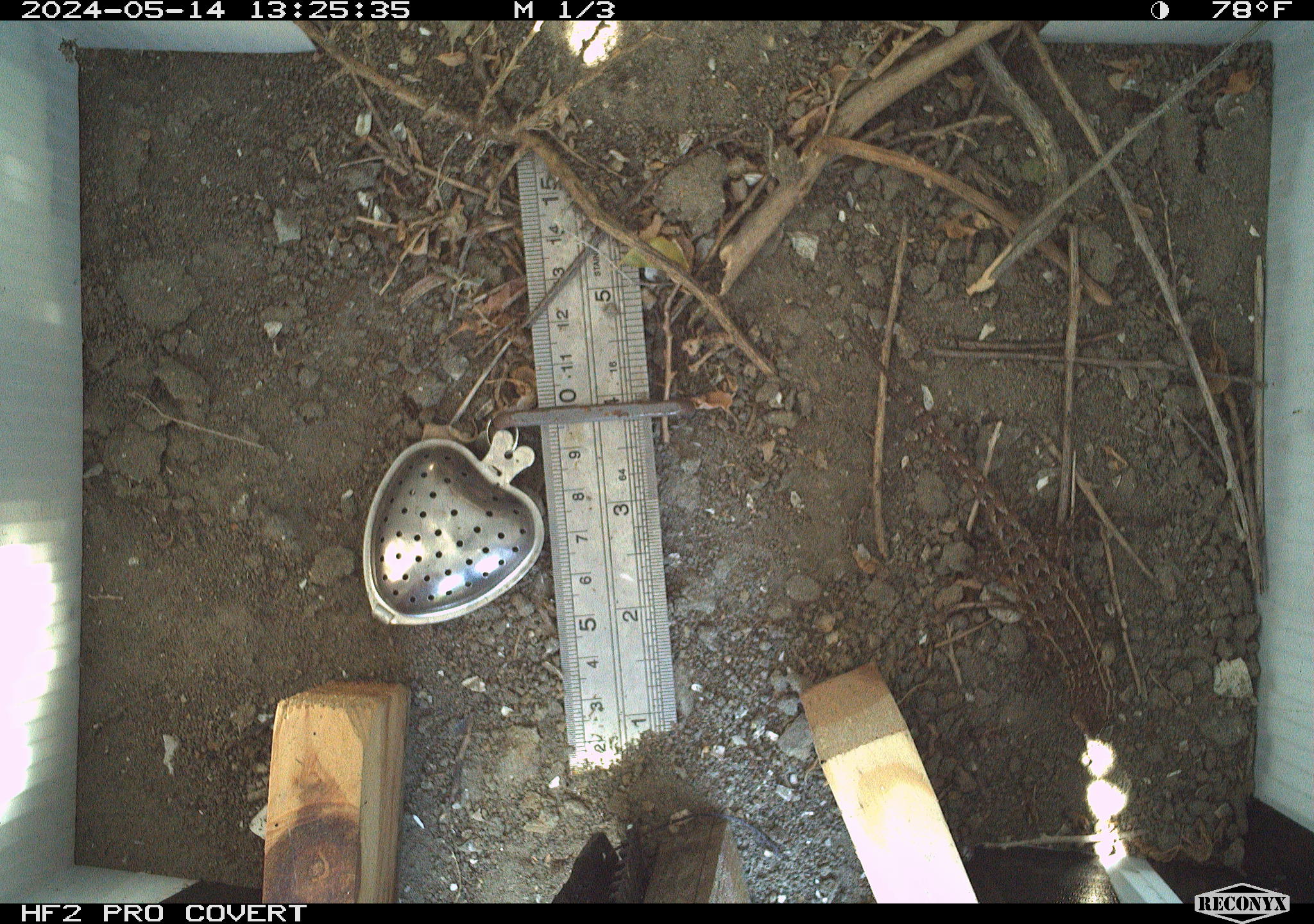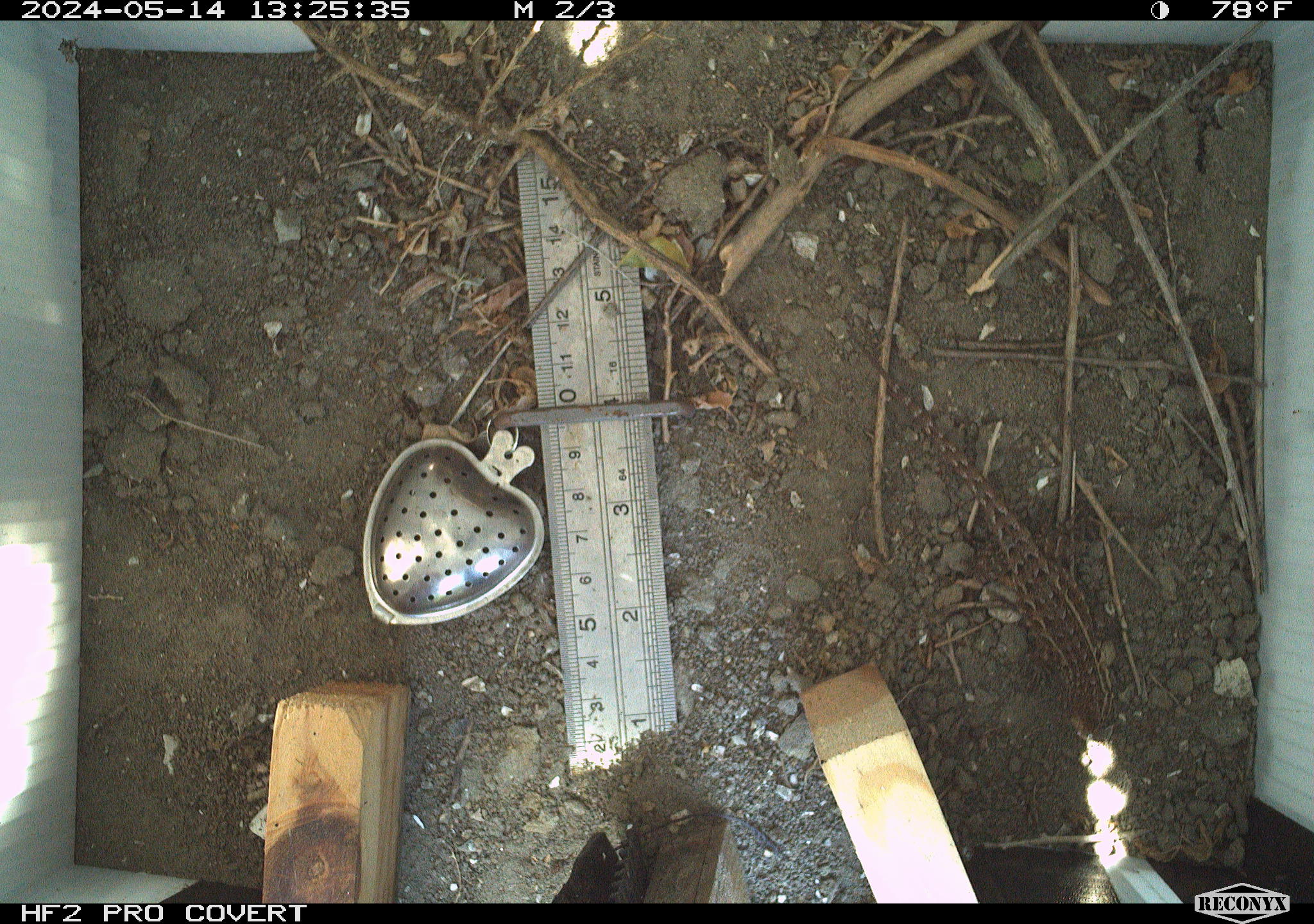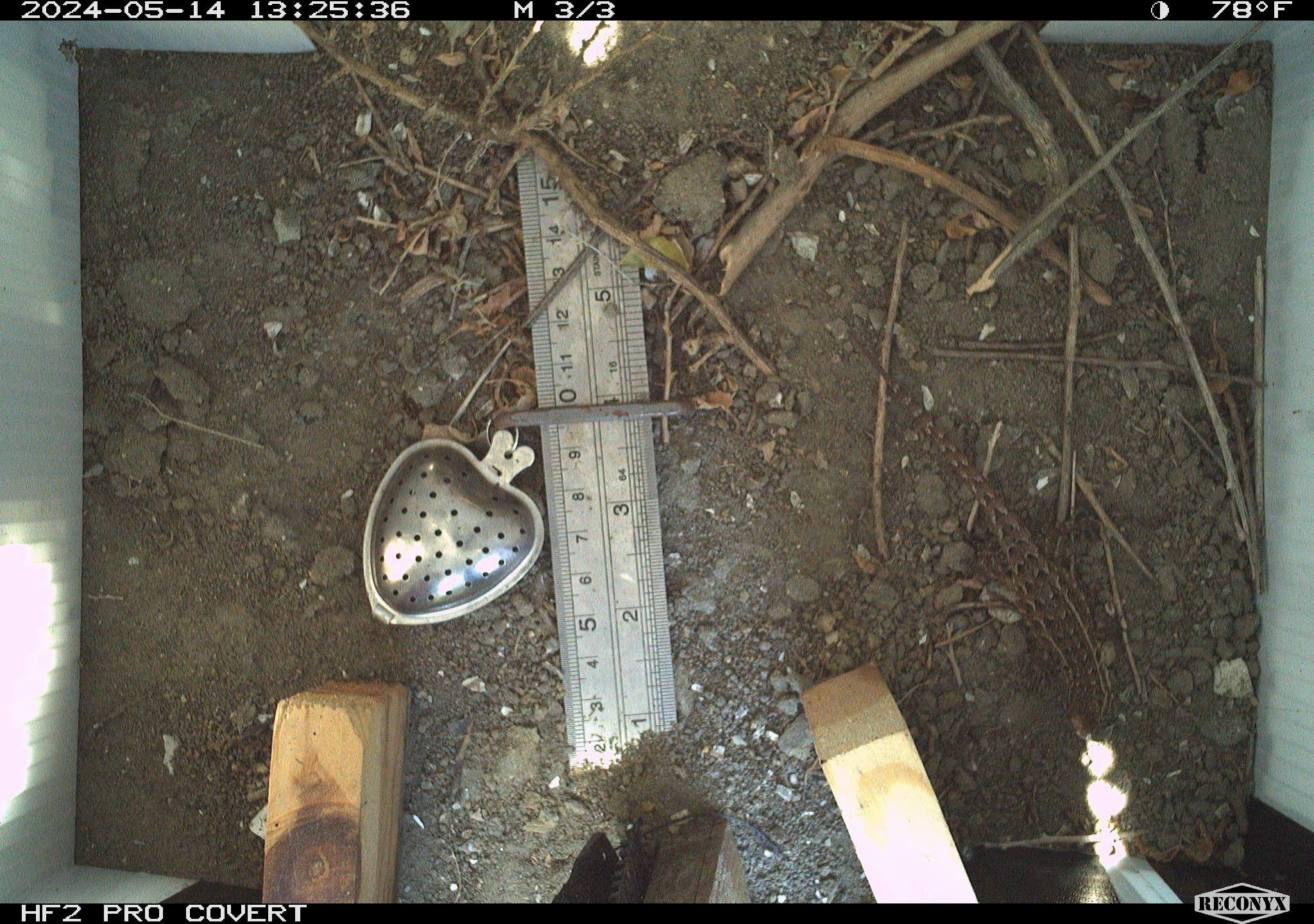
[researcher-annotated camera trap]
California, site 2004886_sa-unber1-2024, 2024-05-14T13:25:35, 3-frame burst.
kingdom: Animalia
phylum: Chordata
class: Reptilia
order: Squamata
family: Phrynosomatidae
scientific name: Phrynosomatidae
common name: phrynosomatid lizards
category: phrynosomatidae family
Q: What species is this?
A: Phrynosomatidae family (phrynosomatid lizards) (Phrynosomatidae).